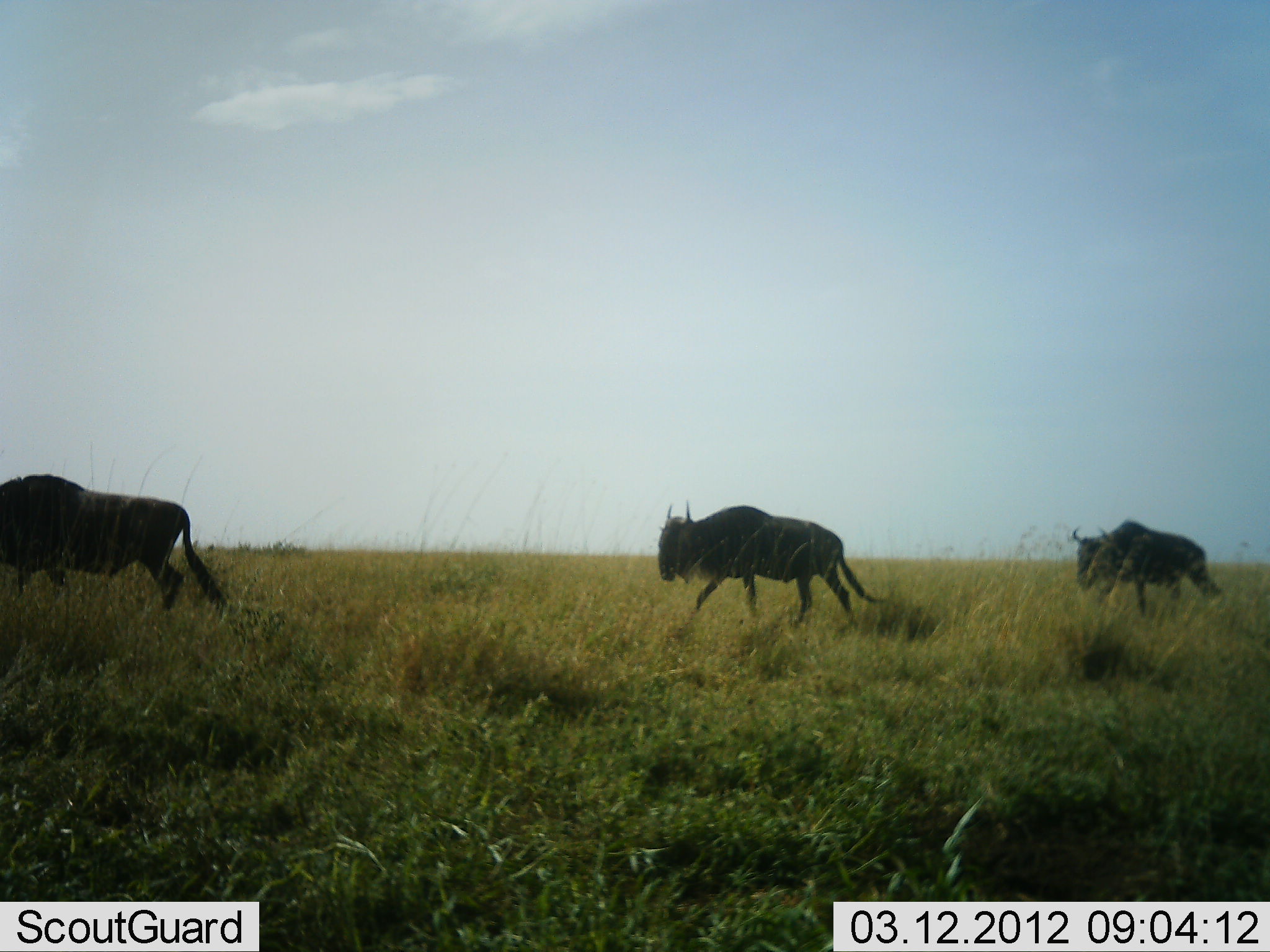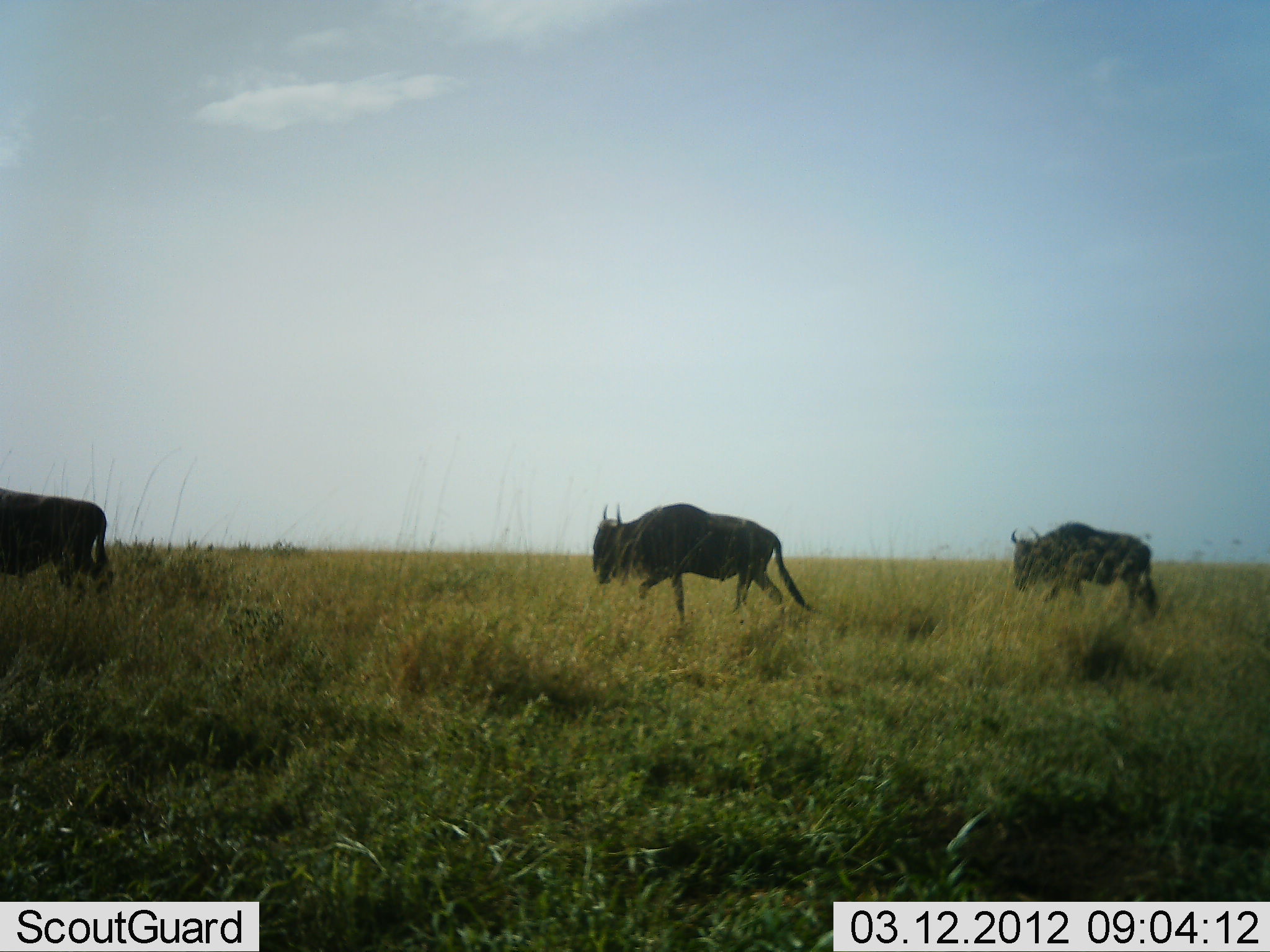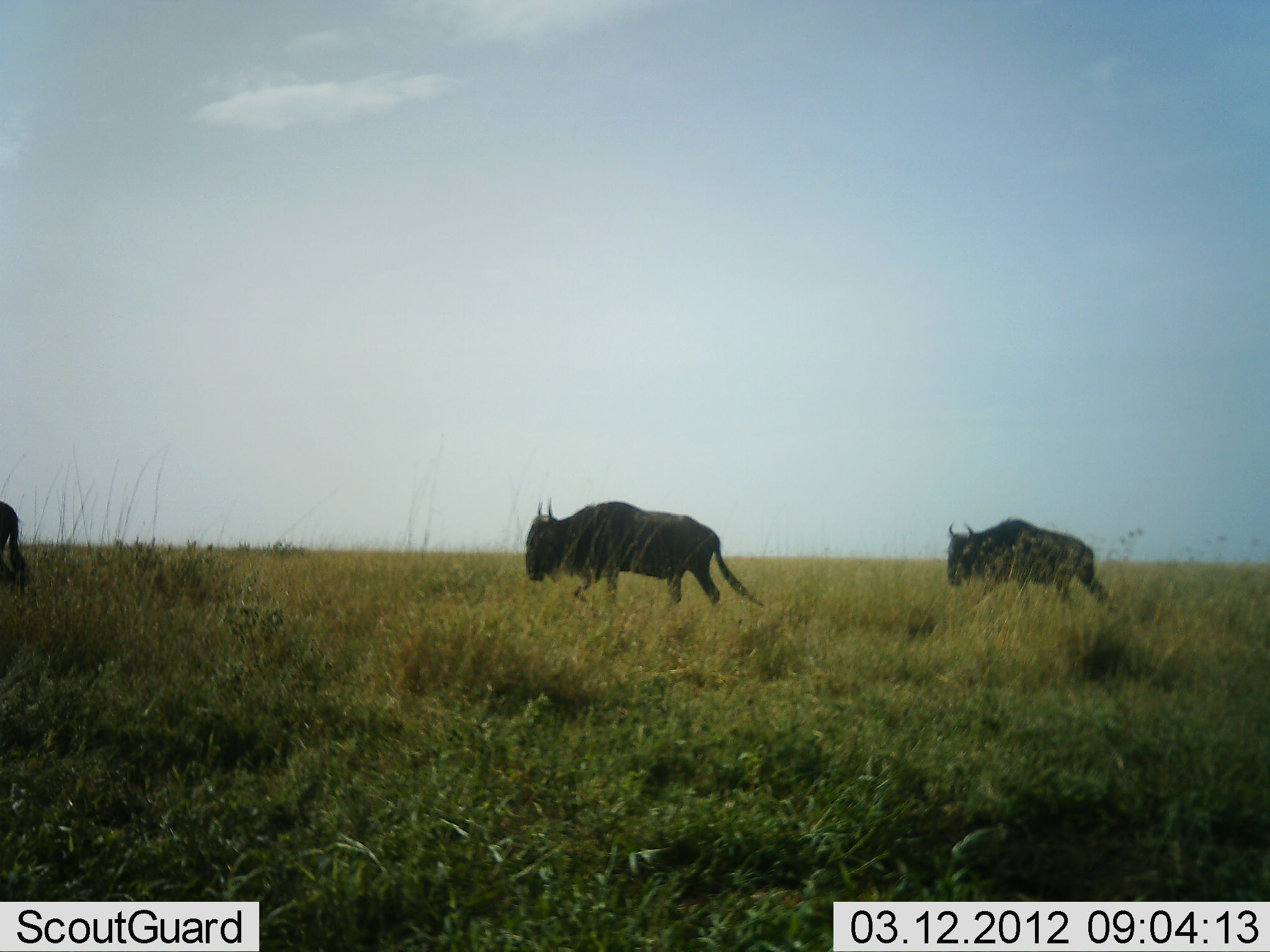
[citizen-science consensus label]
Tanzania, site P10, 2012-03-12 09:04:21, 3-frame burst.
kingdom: Animalia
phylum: Chordata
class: Mammalia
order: Artiodactyla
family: Bovidae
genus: Connochaetes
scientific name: Connochaetes taurinus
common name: blue wildebeest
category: wildebeest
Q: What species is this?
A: Wildebeest (blue wildebeest) (Connochaetes taurinus).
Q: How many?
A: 3.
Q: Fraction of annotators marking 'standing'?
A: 3%.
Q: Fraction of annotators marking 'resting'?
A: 0%.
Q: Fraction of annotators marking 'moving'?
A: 97%.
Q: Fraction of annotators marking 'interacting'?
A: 0%.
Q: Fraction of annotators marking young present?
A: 0%.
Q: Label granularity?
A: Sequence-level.